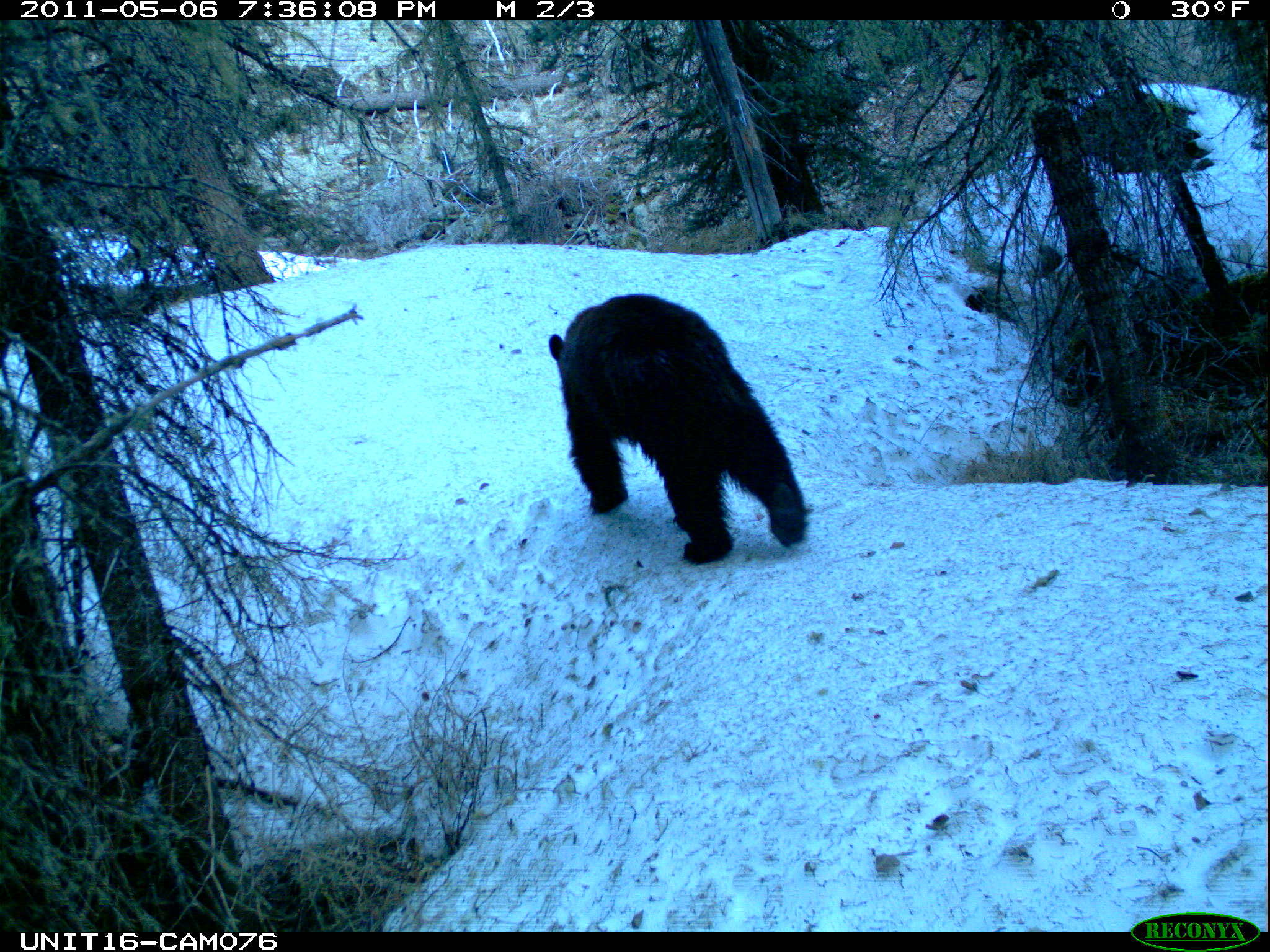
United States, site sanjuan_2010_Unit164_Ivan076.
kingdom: Animalia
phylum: Chordata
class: Mammalia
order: Carnivora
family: Ursidae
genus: Ursus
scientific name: Ursus americanus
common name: american black bear